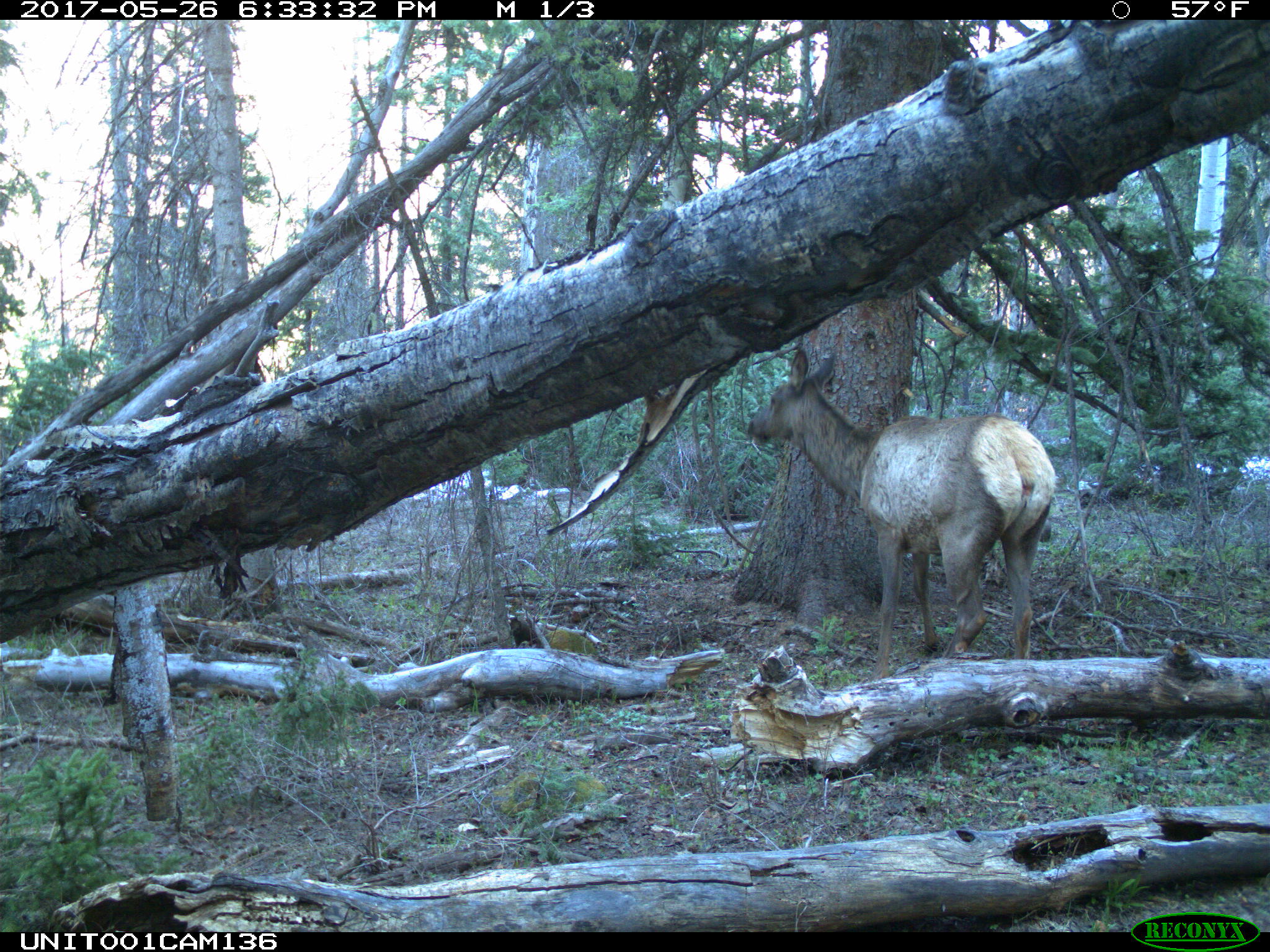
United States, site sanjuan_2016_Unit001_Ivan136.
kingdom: Animalia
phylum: Chordata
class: Mammalia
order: Artiodactyla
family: Cervidae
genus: Cervus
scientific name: Cervus elaphus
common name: red deer